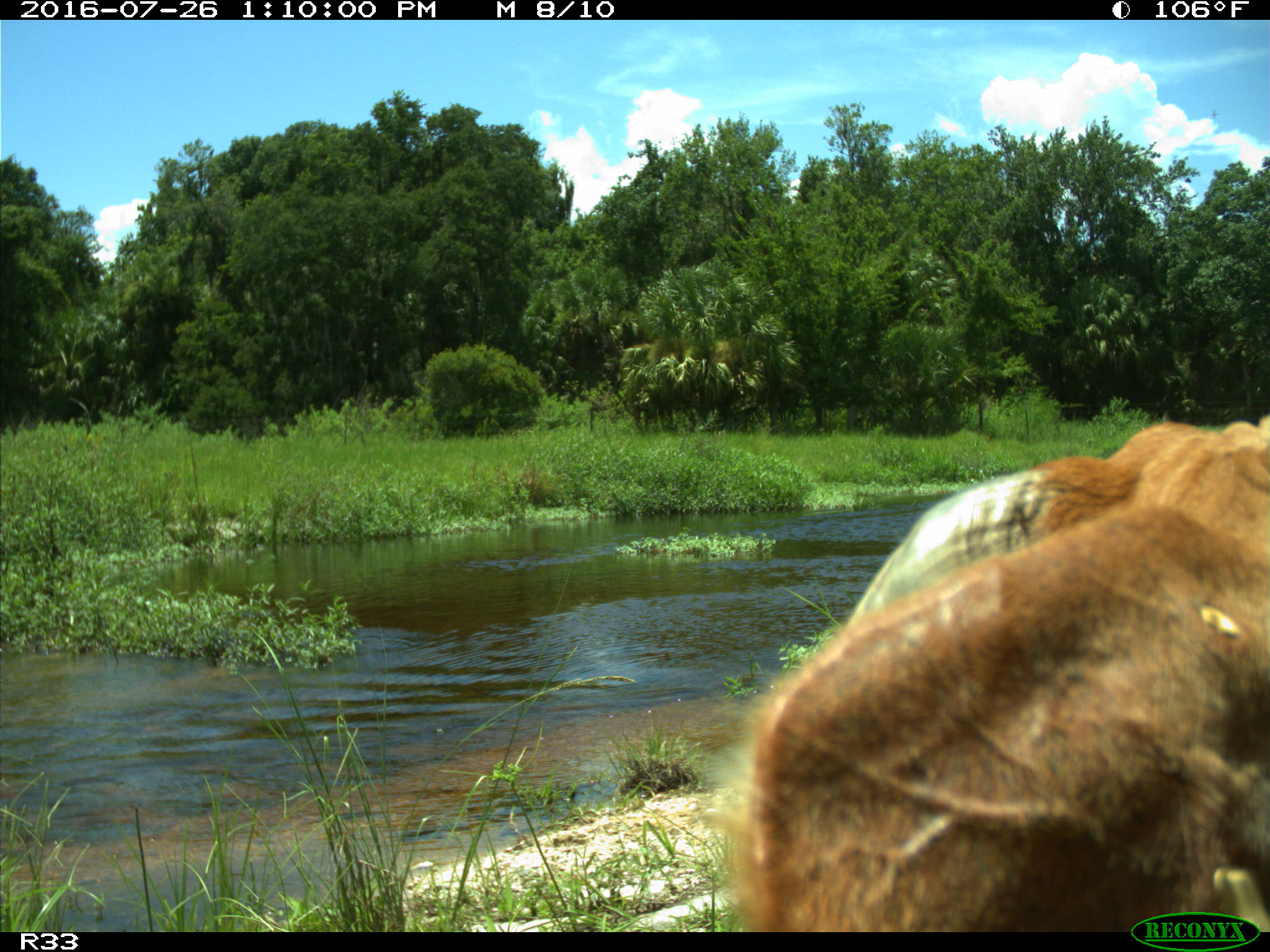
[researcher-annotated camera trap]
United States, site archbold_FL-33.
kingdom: Animalia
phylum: Chordata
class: Mammalia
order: Artiodactyla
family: Bovidae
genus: Bos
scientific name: Bos taurus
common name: domestic cow